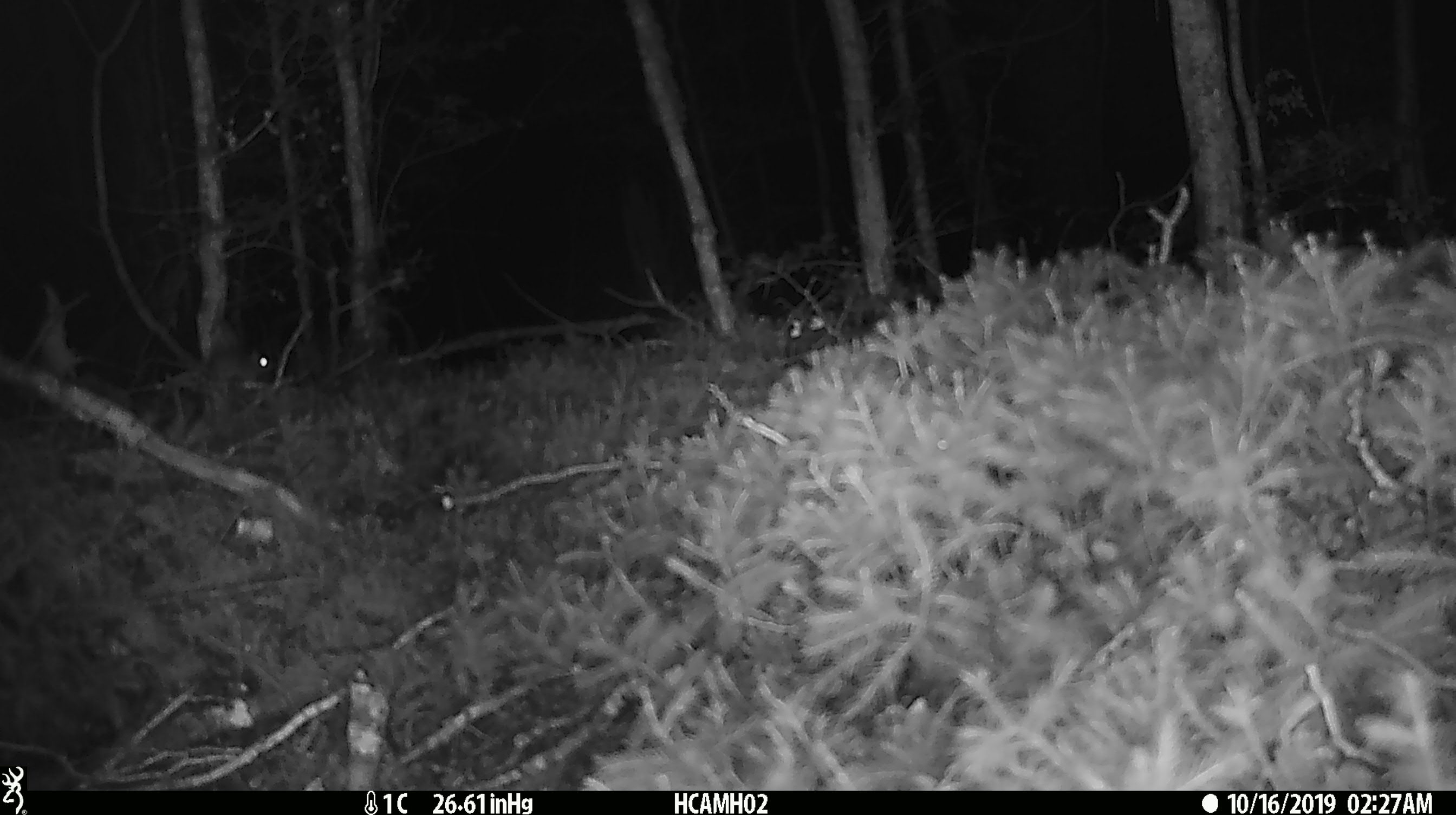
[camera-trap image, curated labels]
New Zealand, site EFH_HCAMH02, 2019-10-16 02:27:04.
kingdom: Animalia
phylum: Chordata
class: Mammalia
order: Rodentia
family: Muridae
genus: Mus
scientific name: Mus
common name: mouse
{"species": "mouse (Mus)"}